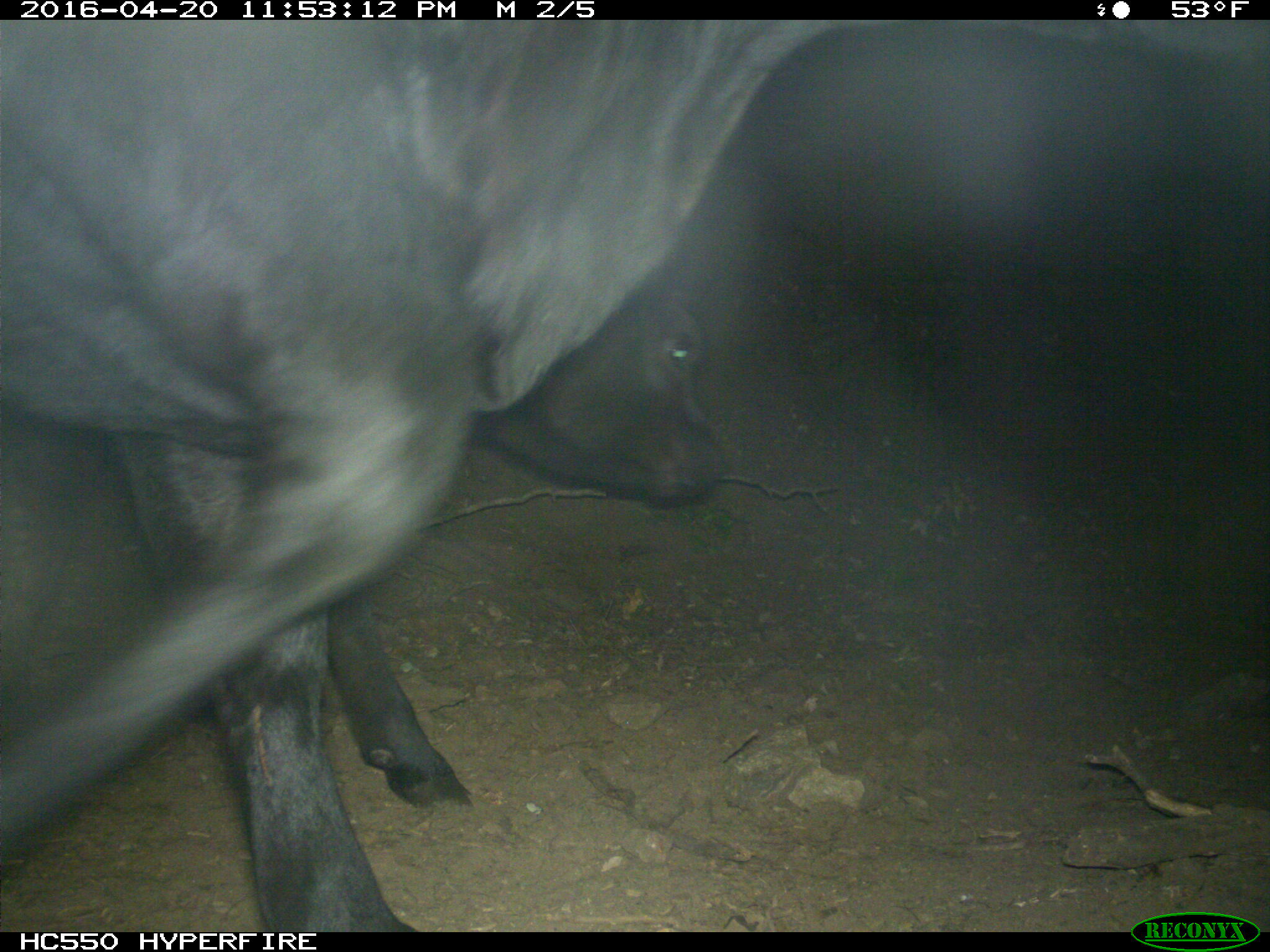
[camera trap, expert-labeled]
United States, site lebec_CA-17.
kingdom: Animalia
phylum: Chordata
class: Mammalia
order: Artiodactyla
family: Bovidae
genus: Bos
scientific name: Bos taurus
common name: domestic cow